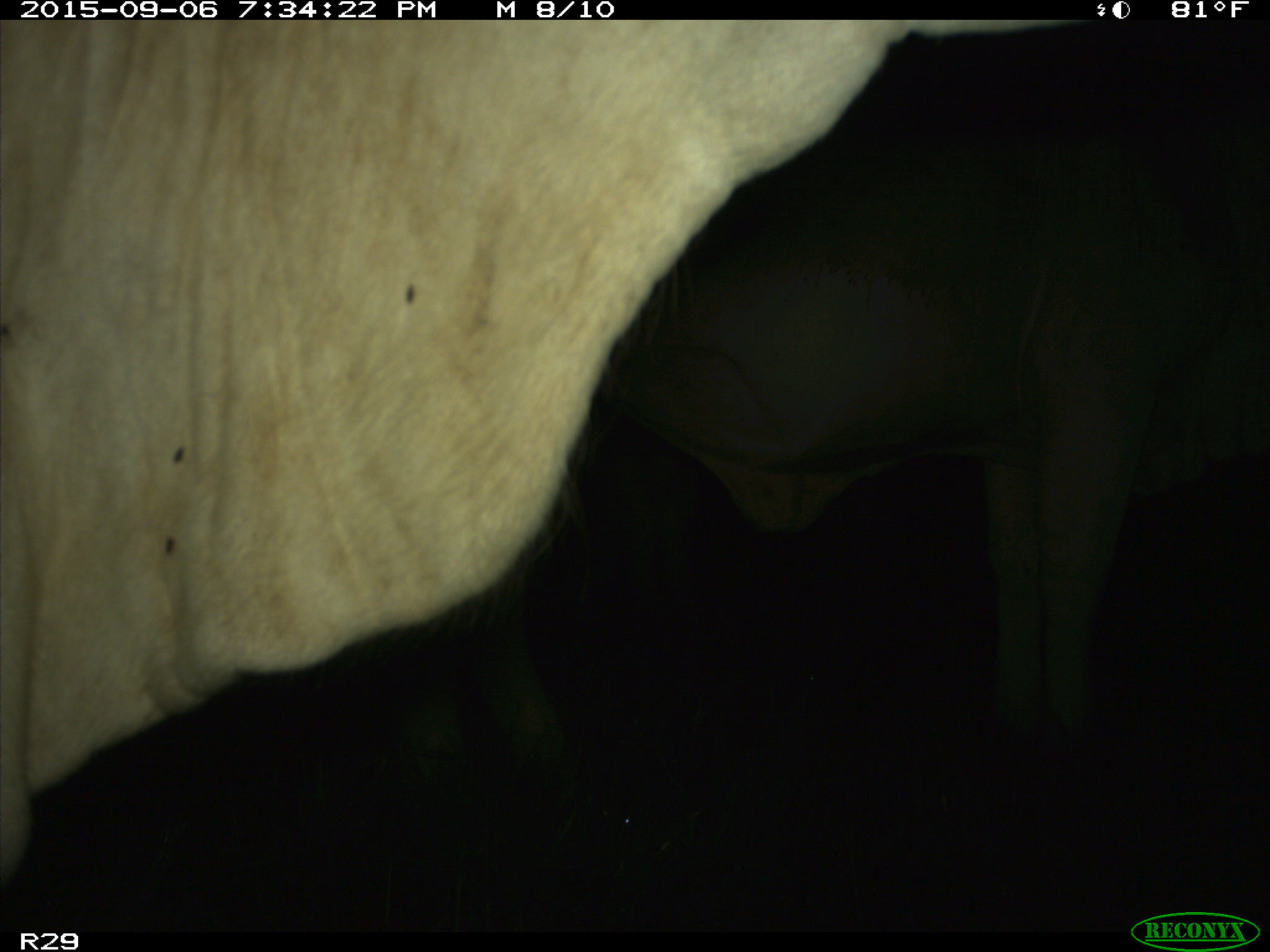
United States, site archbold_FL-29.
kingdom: Animalia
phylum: Chordata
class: Mammalia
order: Artiodactyla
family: Bovidae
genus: Bos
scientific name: Bos taurus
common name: domestic cow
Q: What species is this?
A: Bos taurus (domestic cow).